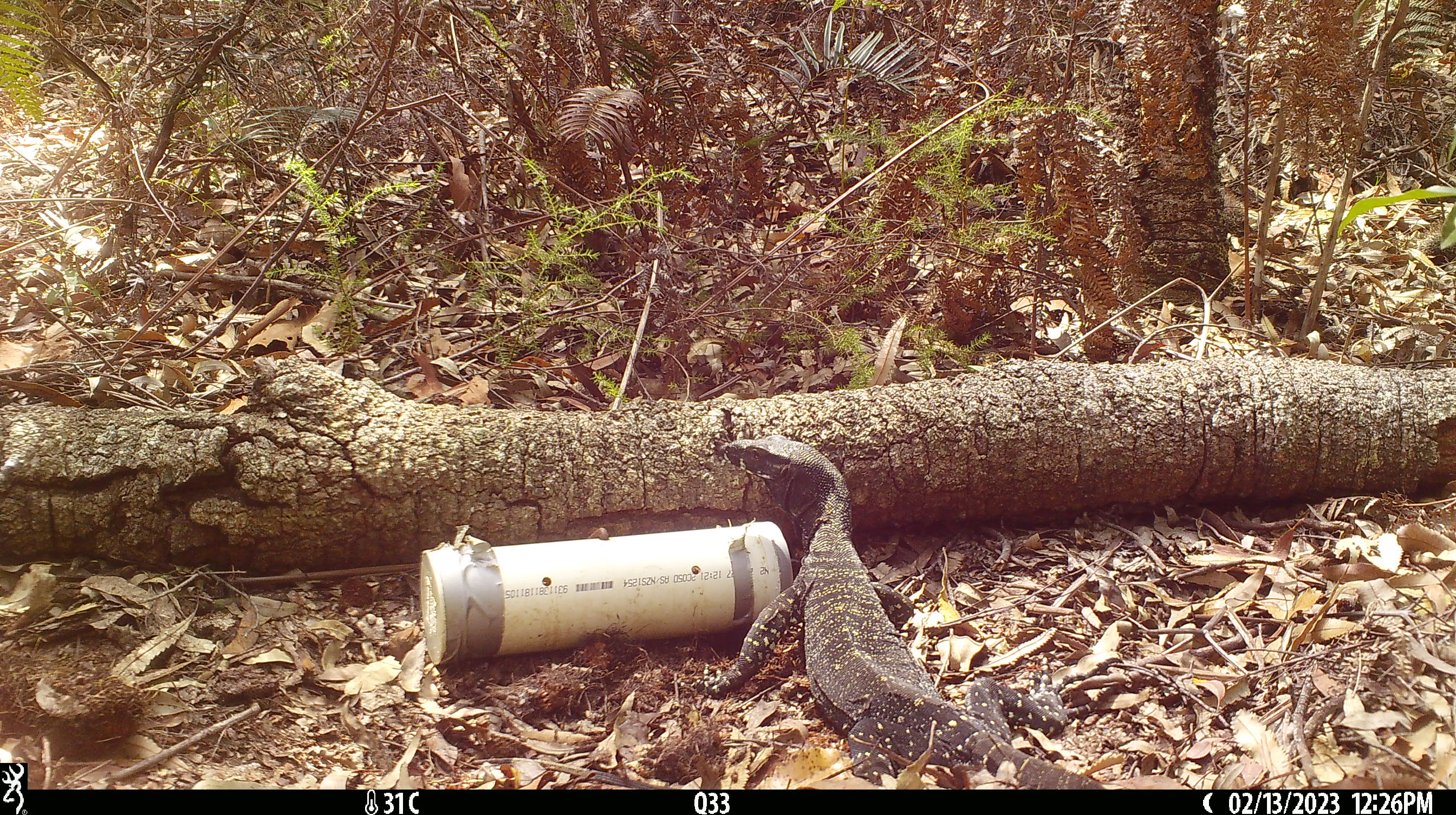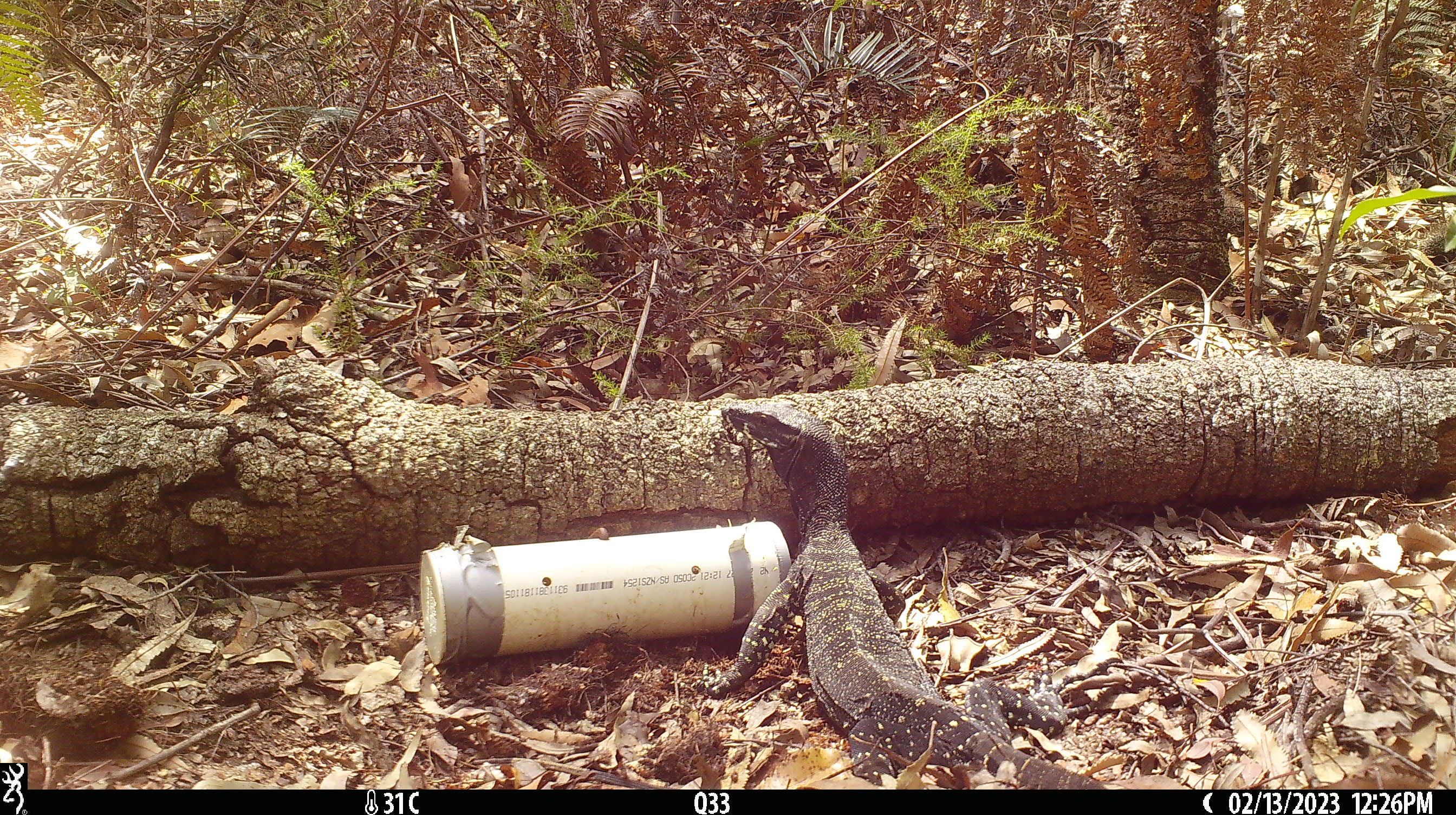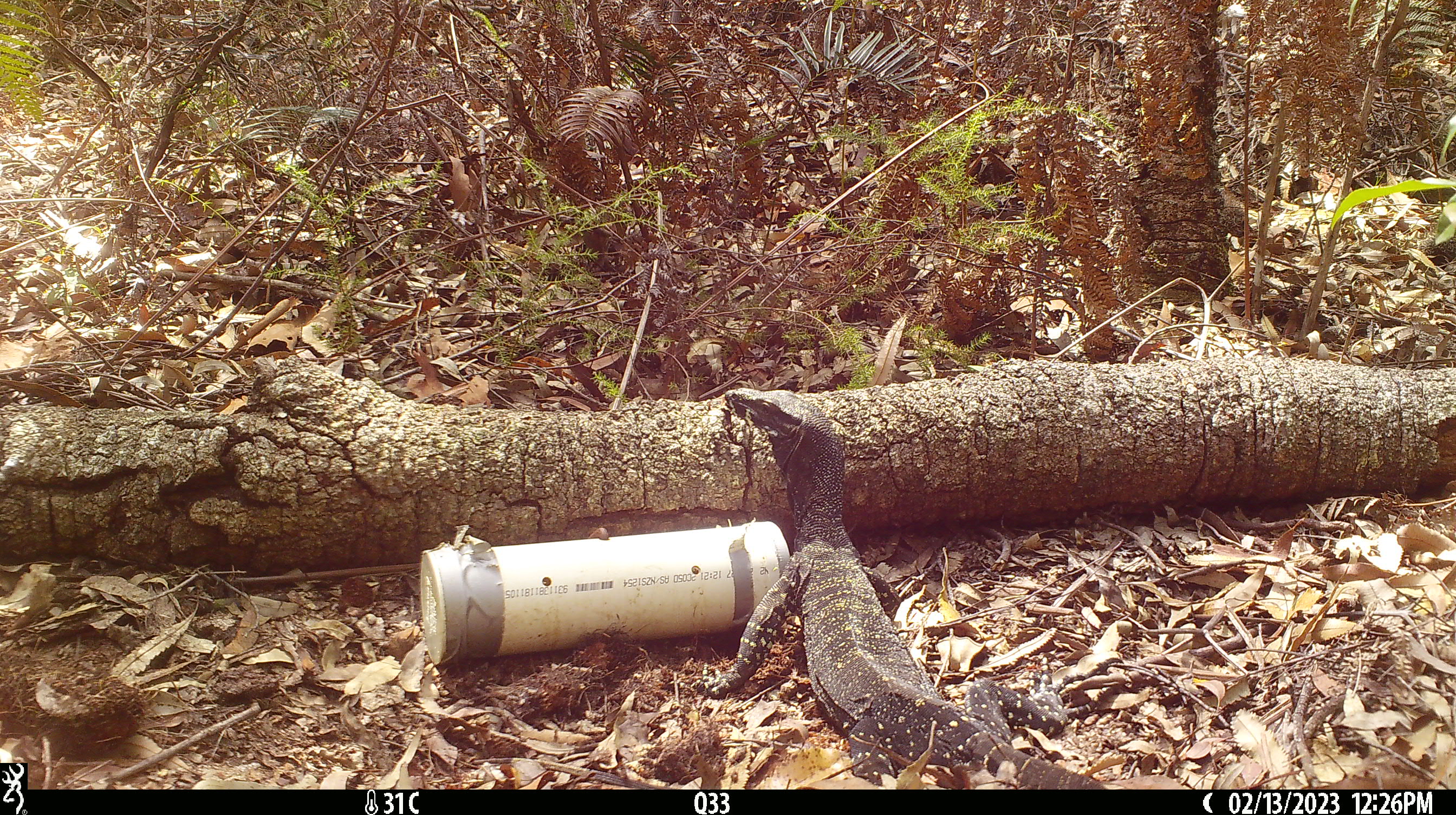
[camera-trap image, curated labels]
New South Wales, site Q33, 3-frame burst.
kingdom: Animalia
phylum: Chordata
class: Reptilia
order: Squamata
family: Varanidae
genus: Varanus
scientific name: Varanus varius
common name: lace monitor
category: goanna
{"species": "goanna (lace monitor) (Varanus varius)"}